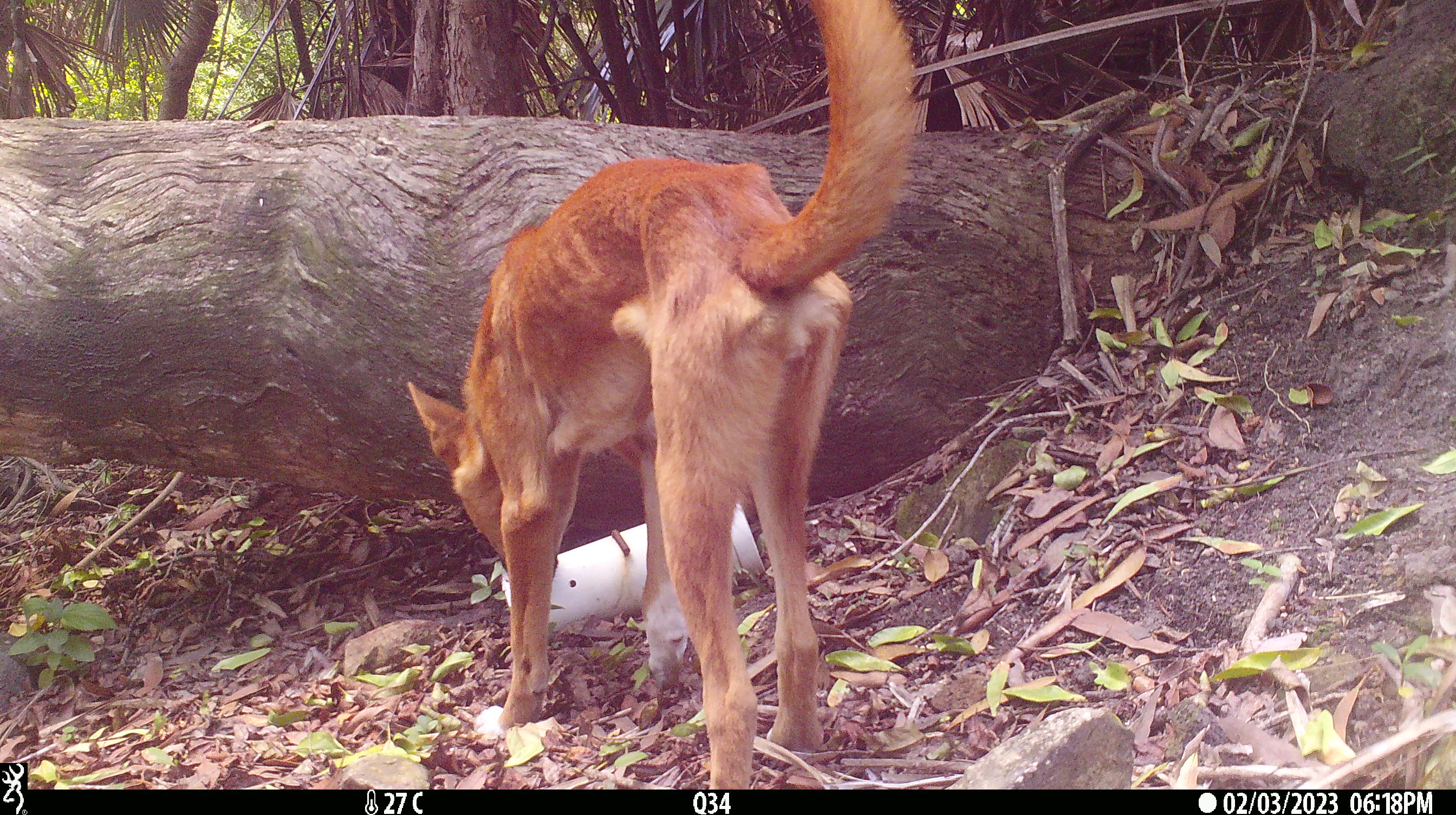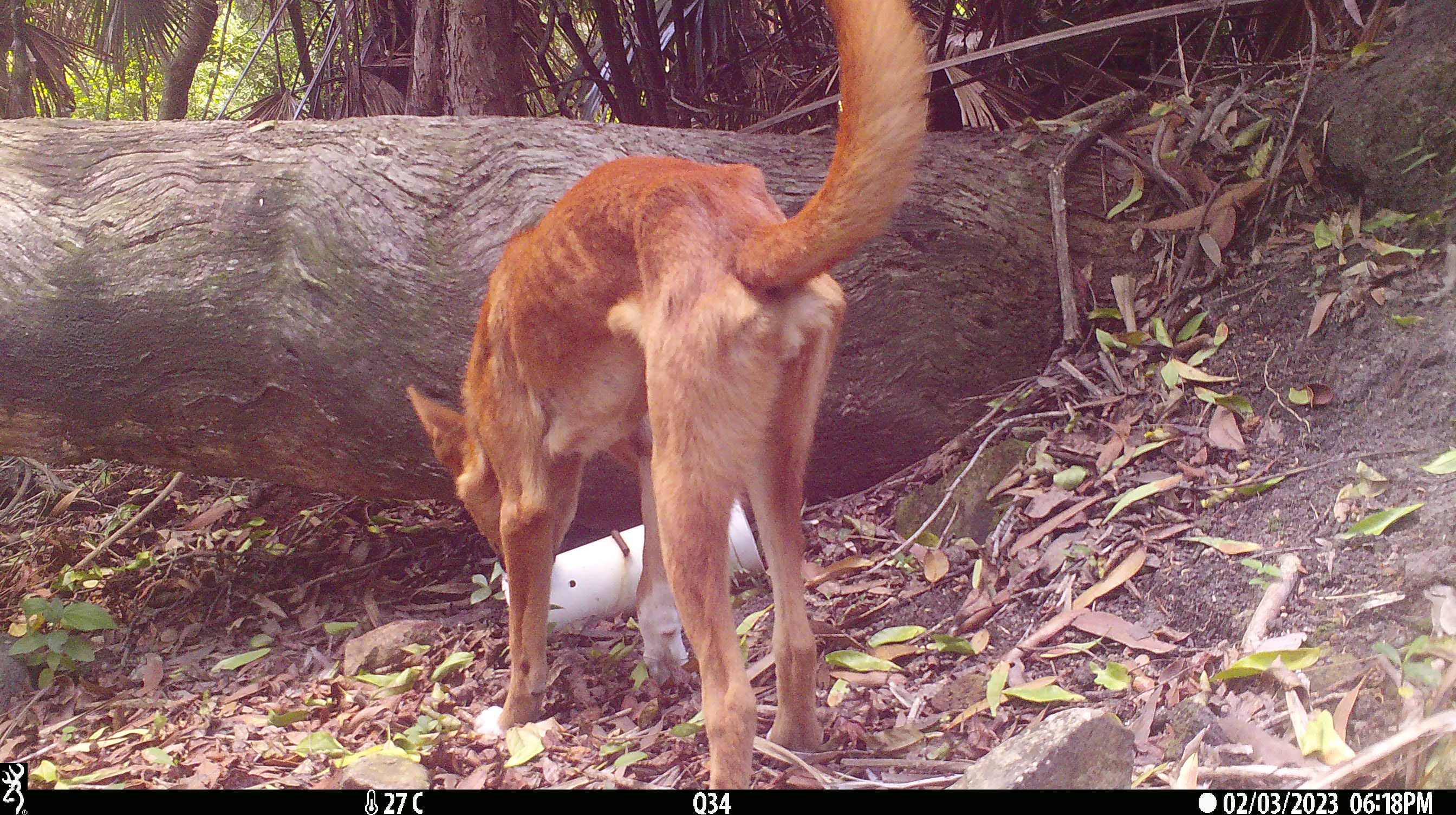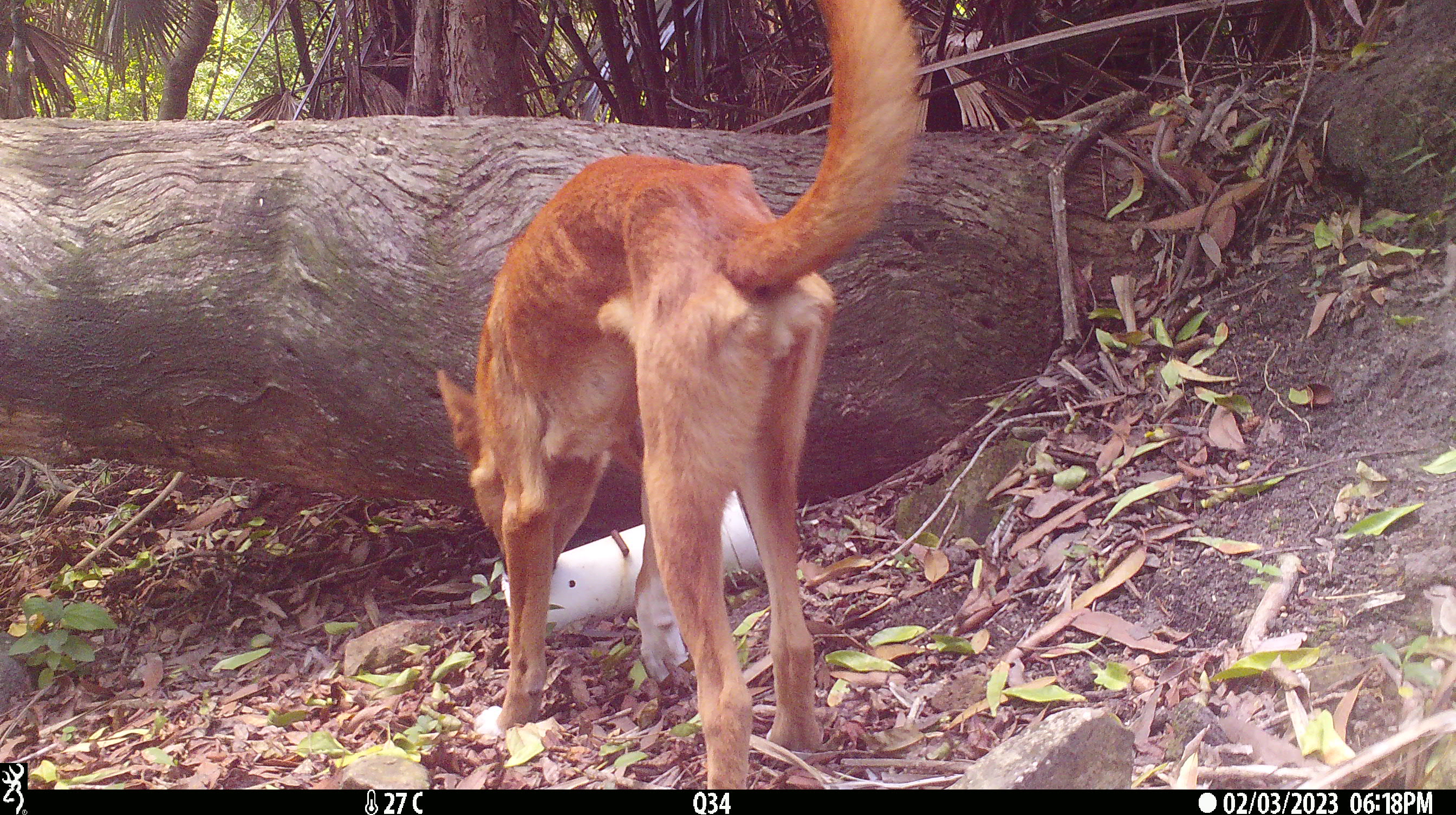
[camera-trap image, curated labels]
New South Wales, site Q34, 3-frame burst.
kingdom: Animalia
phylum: Chordata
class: Mammalia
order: Carnivora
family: Canidae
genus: Canis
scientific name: Canis familiaris dingo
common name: dingo